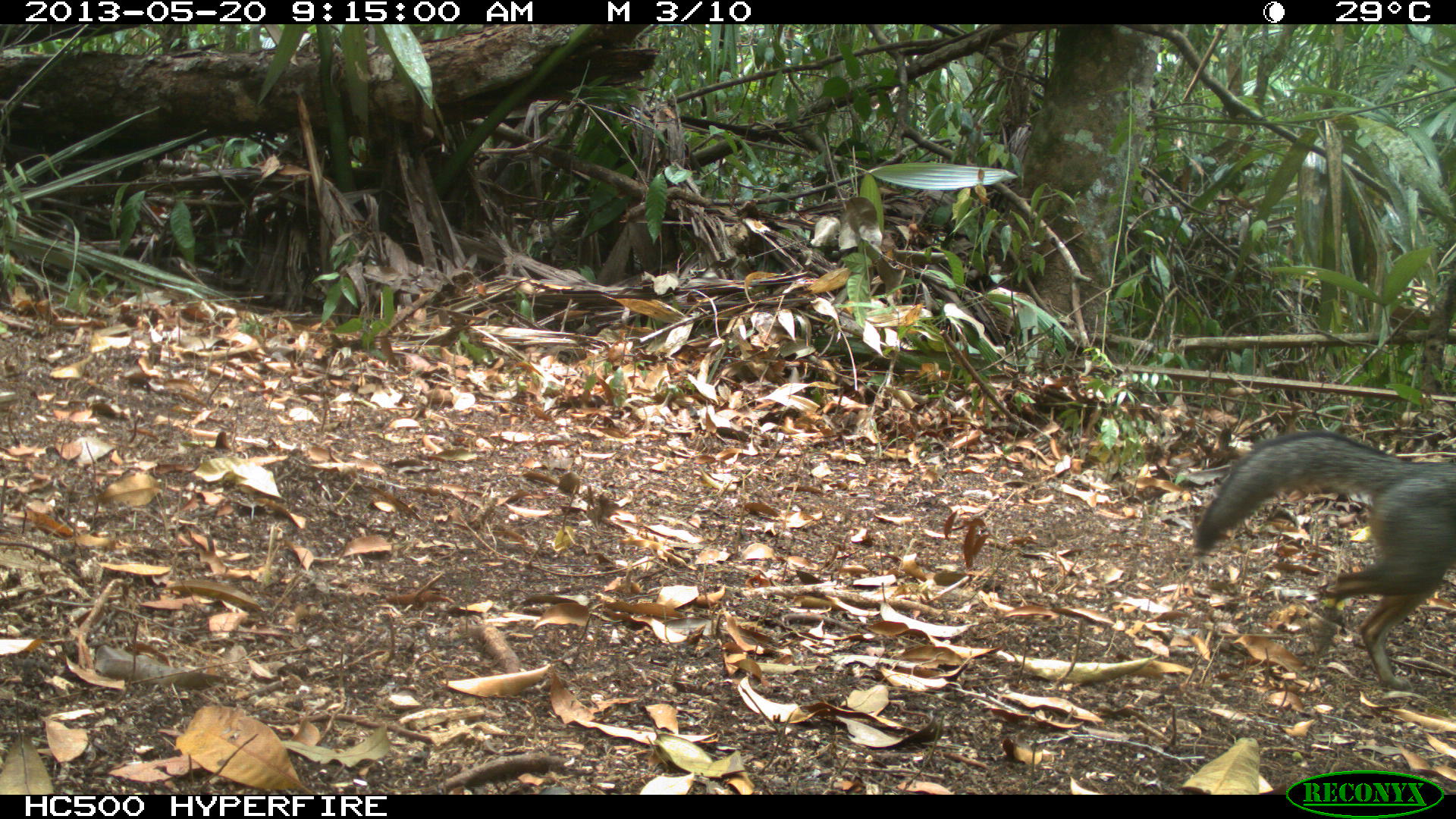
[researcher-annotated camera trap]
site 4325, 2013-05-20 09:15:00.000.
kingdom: Animalia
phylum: Chordata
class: Mammalia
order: Carnivora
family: Canidae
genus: Urocyon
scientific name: Urocyon cinereoargenteus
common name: gray fox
Urocyon cinereoargenteus (gray fox), count 1.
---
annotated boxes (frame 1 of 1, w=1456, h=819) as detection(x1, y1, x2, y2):
urocyon cinereoargenteus: detection(1191, 425, 1456, 693)